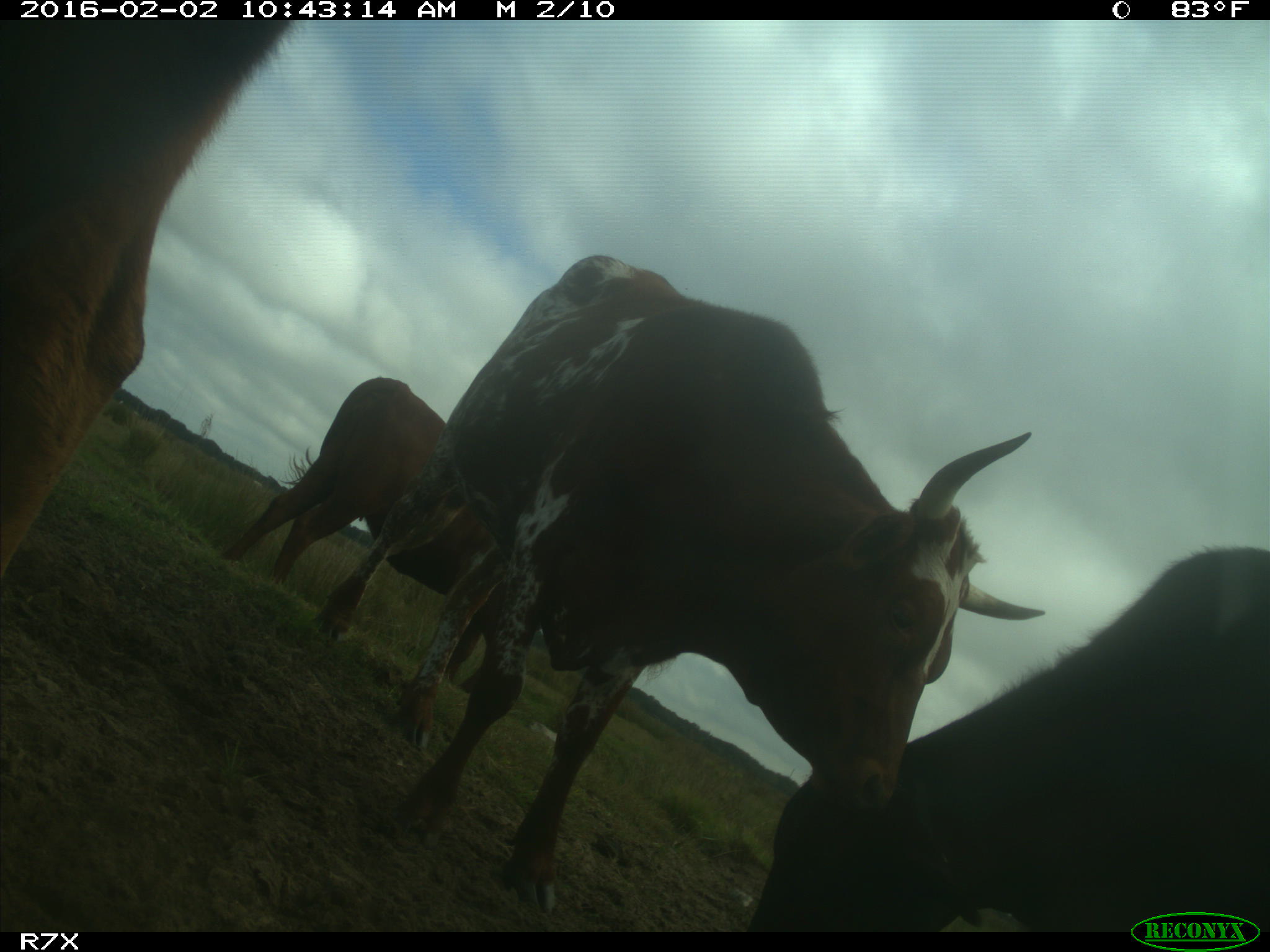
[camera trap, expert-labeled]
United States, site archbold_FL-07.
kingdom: Animalia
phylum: Chordata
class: Mammalia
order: Artiodactyla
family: Bovidae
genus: Bos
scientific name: Bos taurus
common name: domestic cow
Bos taurus (domestic cow).